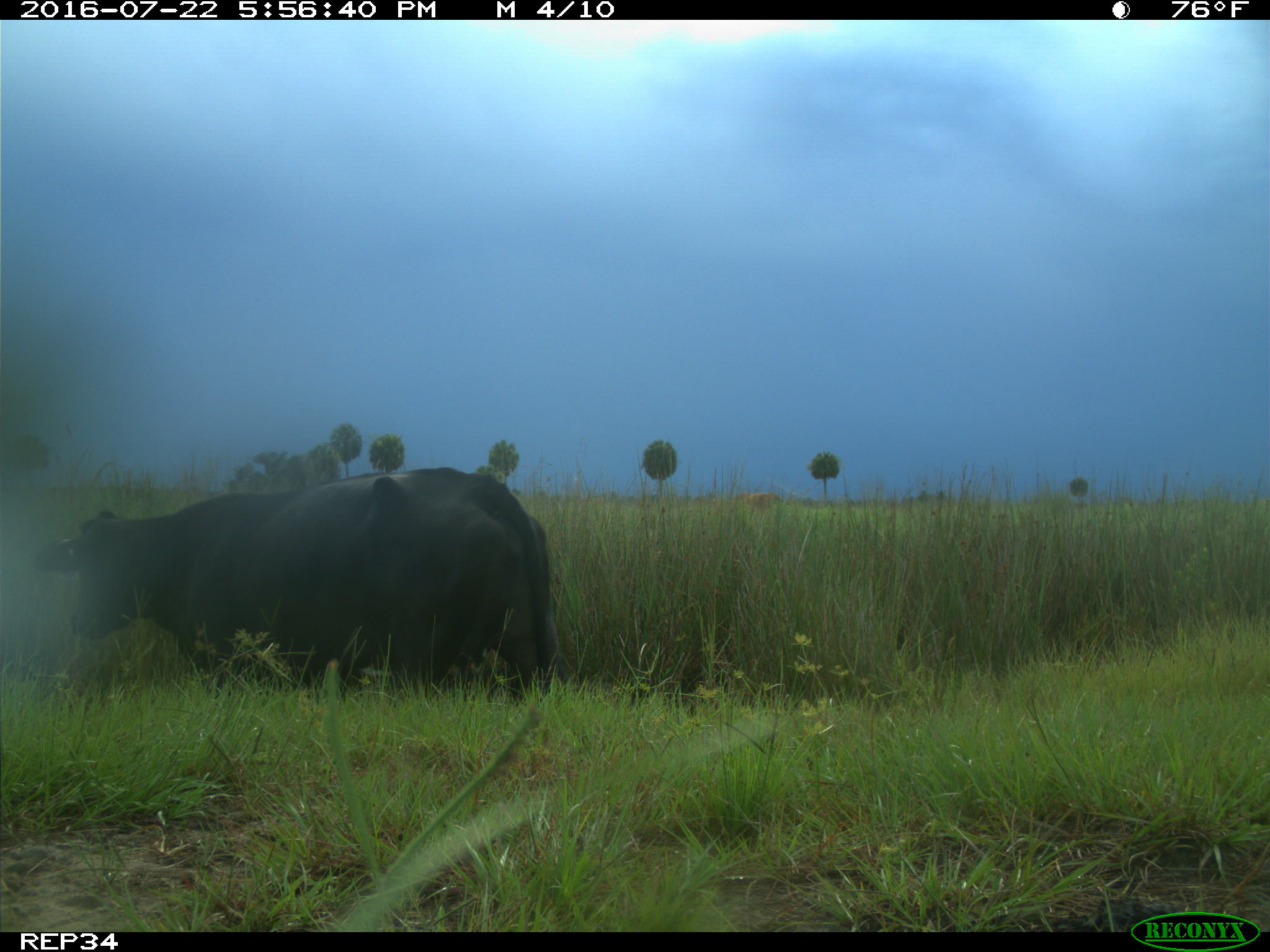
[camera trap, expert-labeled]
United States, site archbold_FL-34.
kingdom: Animalia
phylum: Chordata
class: Mammalia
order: Artiodactyla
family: Bovidae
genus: Bos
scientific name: Bos taurus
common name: domestic cow